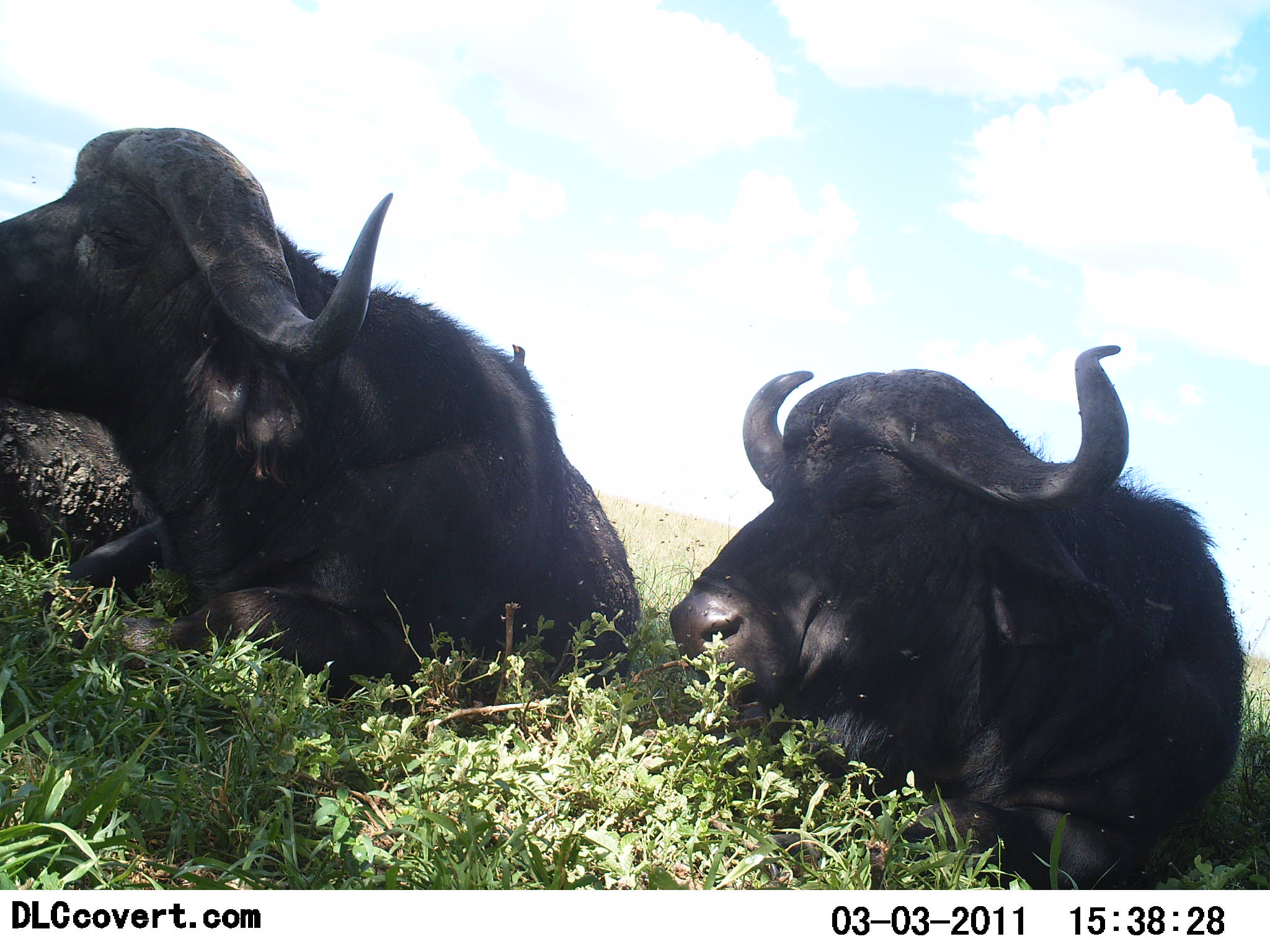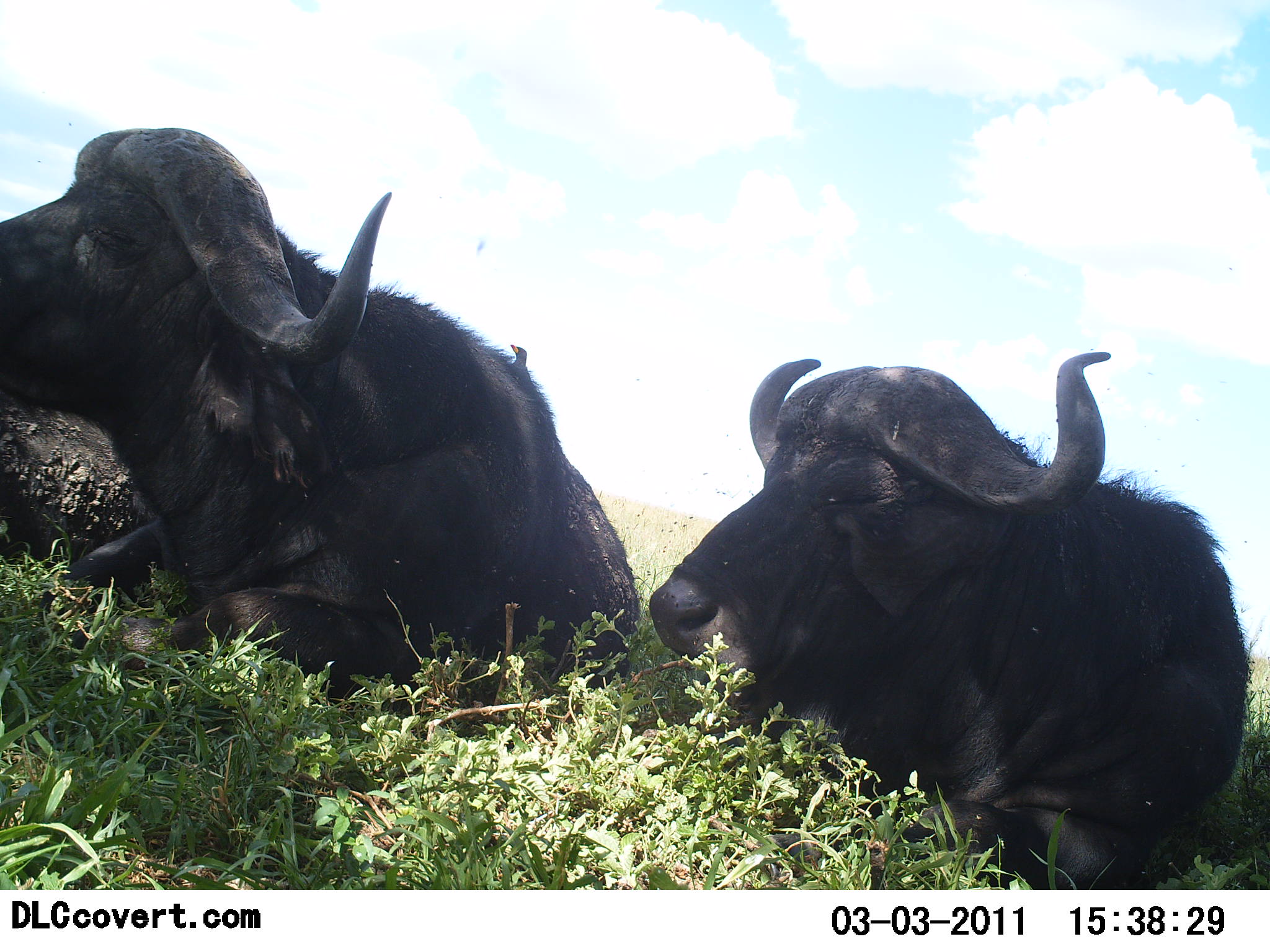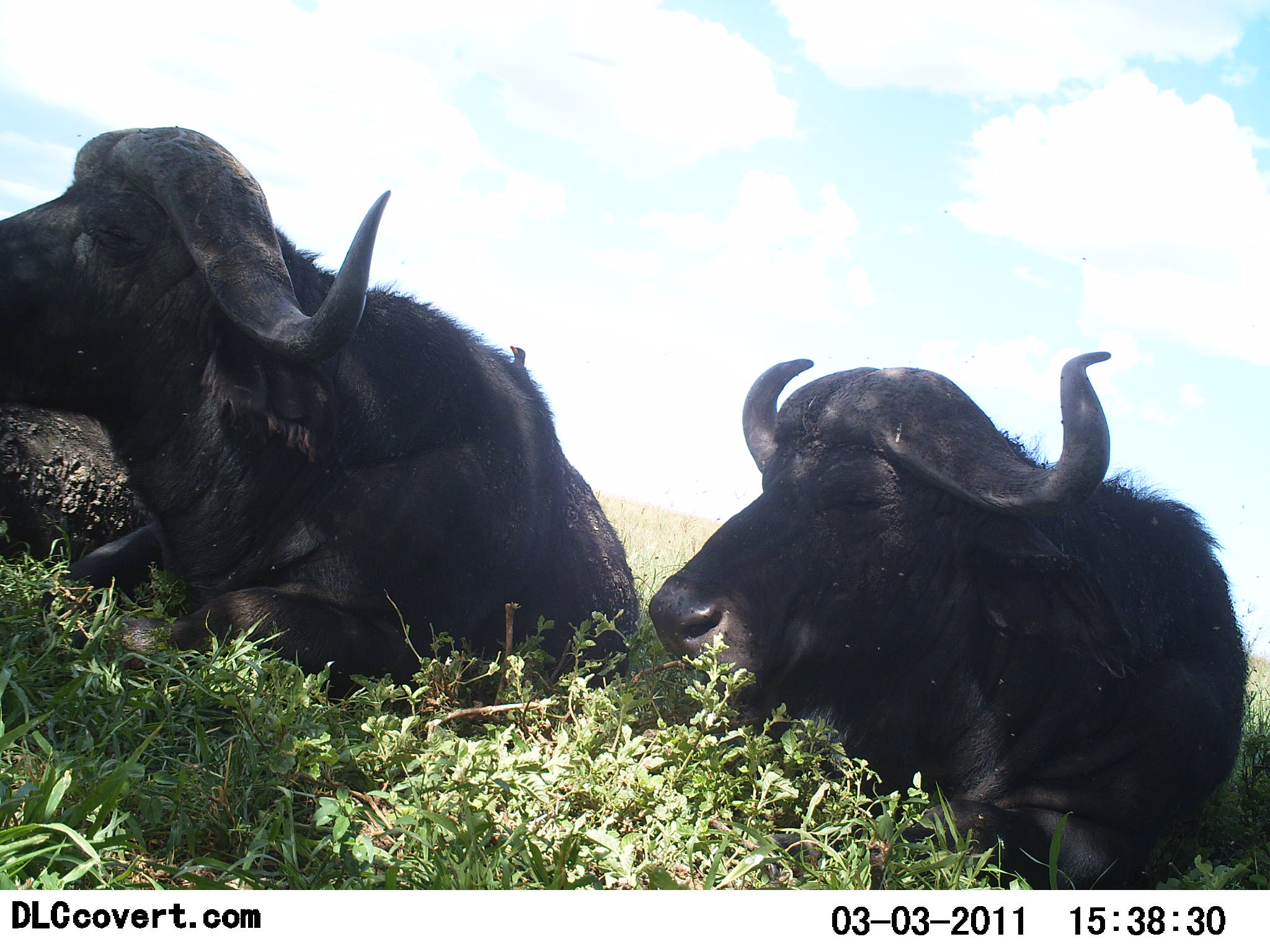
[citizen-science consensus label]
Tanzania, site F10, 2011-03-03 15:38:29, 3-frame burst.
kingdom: Animalia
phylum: Chordata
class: Mammalia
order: Artiodactyla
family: Bovidae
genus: Syncerus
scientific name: Syncerus caffer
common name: cape buffalo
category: buffalo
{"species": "buffalo (cape buffalo) (Syncerus caffer)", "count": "2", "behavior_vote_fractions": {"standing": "0%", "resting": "85%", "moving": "0%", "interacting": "0%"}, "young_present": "0%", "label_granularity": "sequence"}